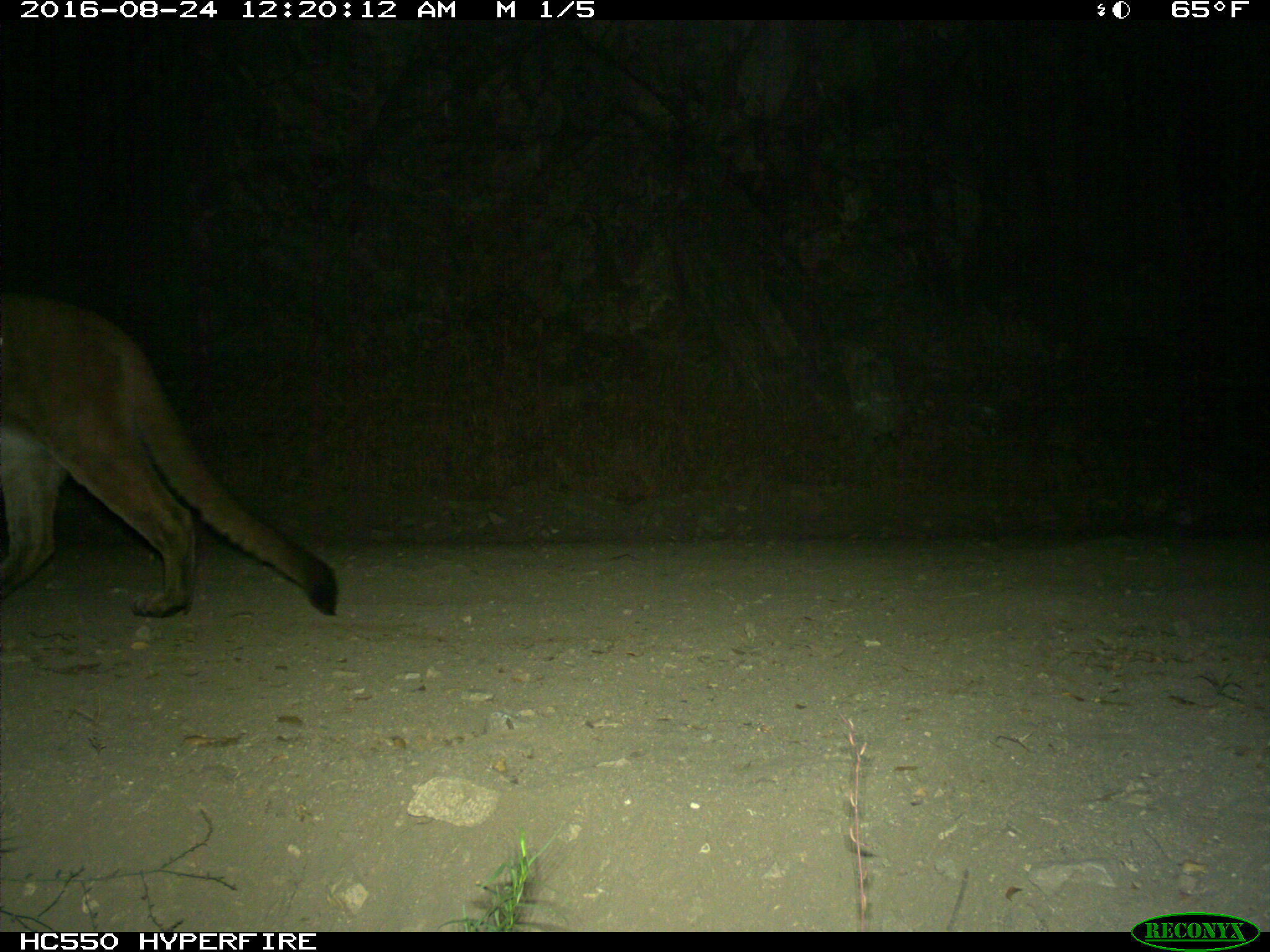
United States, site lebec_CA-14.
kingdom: Animalia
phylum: Chordata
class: Mammalia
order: Carnivora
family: Felidae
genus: Puma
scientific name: Puma concolor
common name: mountain lion